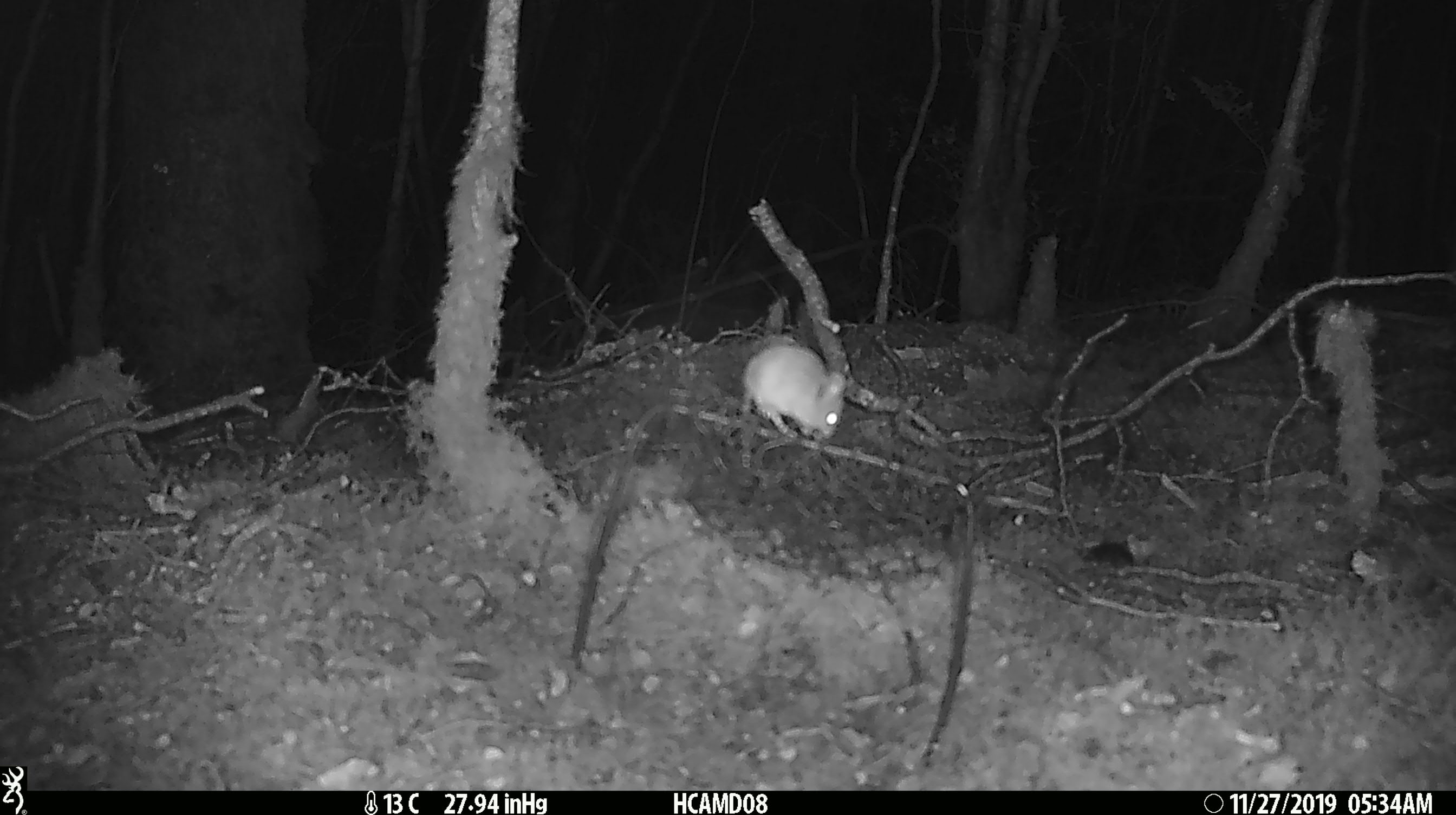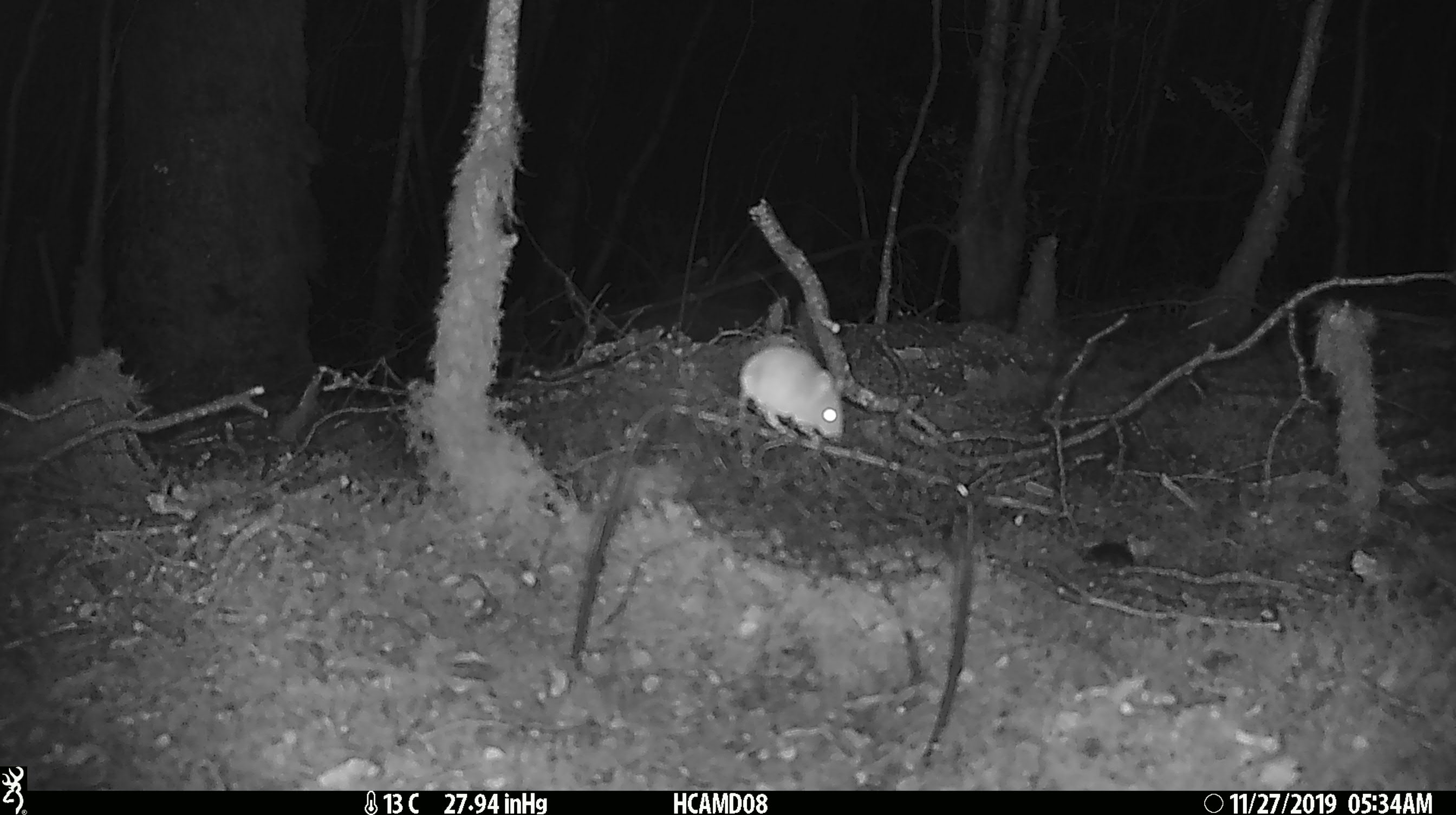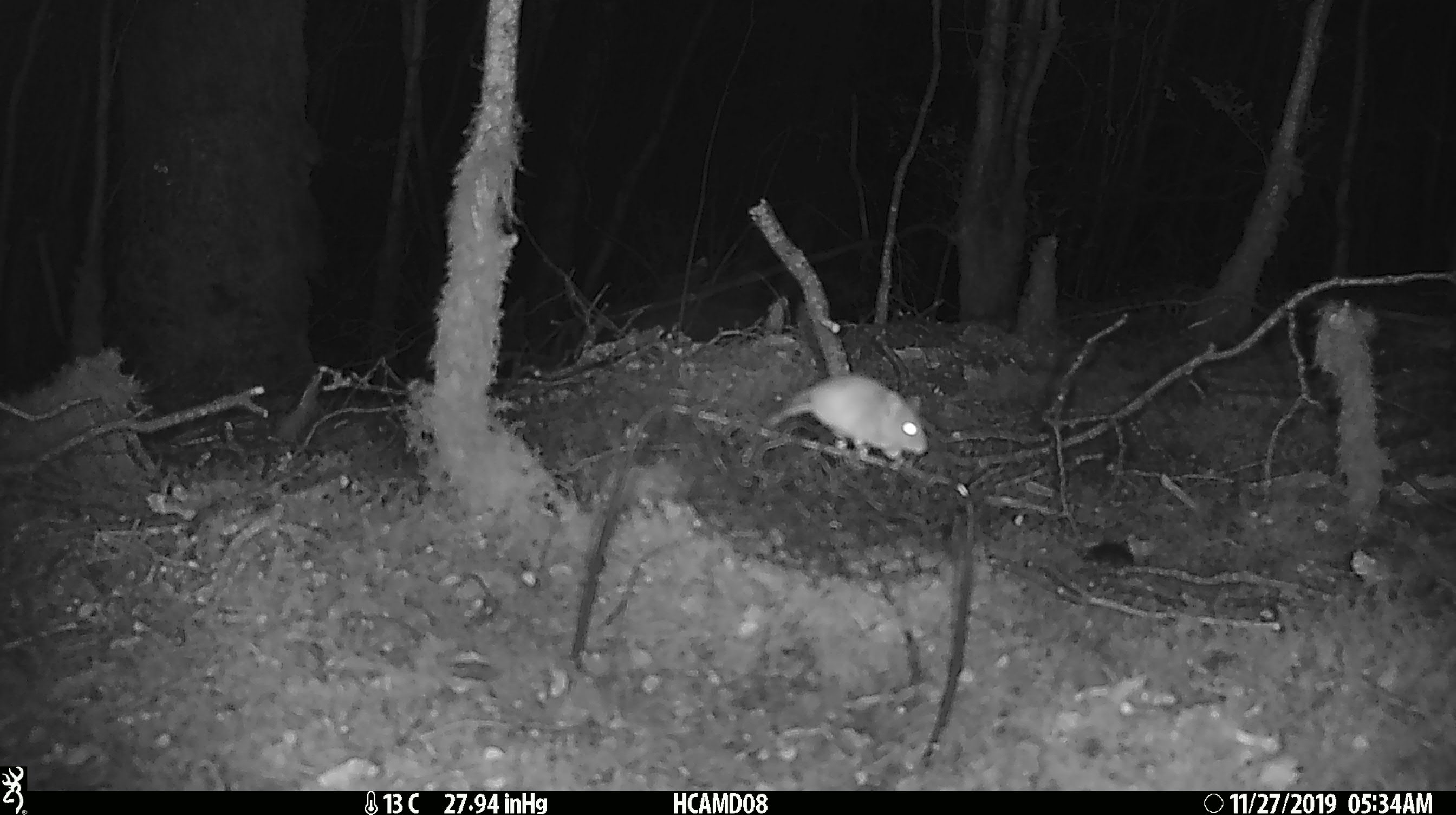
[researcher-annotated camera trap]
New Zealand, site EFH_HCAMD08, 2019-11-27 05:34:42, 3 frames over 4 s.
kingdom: Animalia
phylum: Chordata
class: Mammalia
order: Rodentia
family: Muridae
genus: Mus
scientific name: Mus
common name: mouse